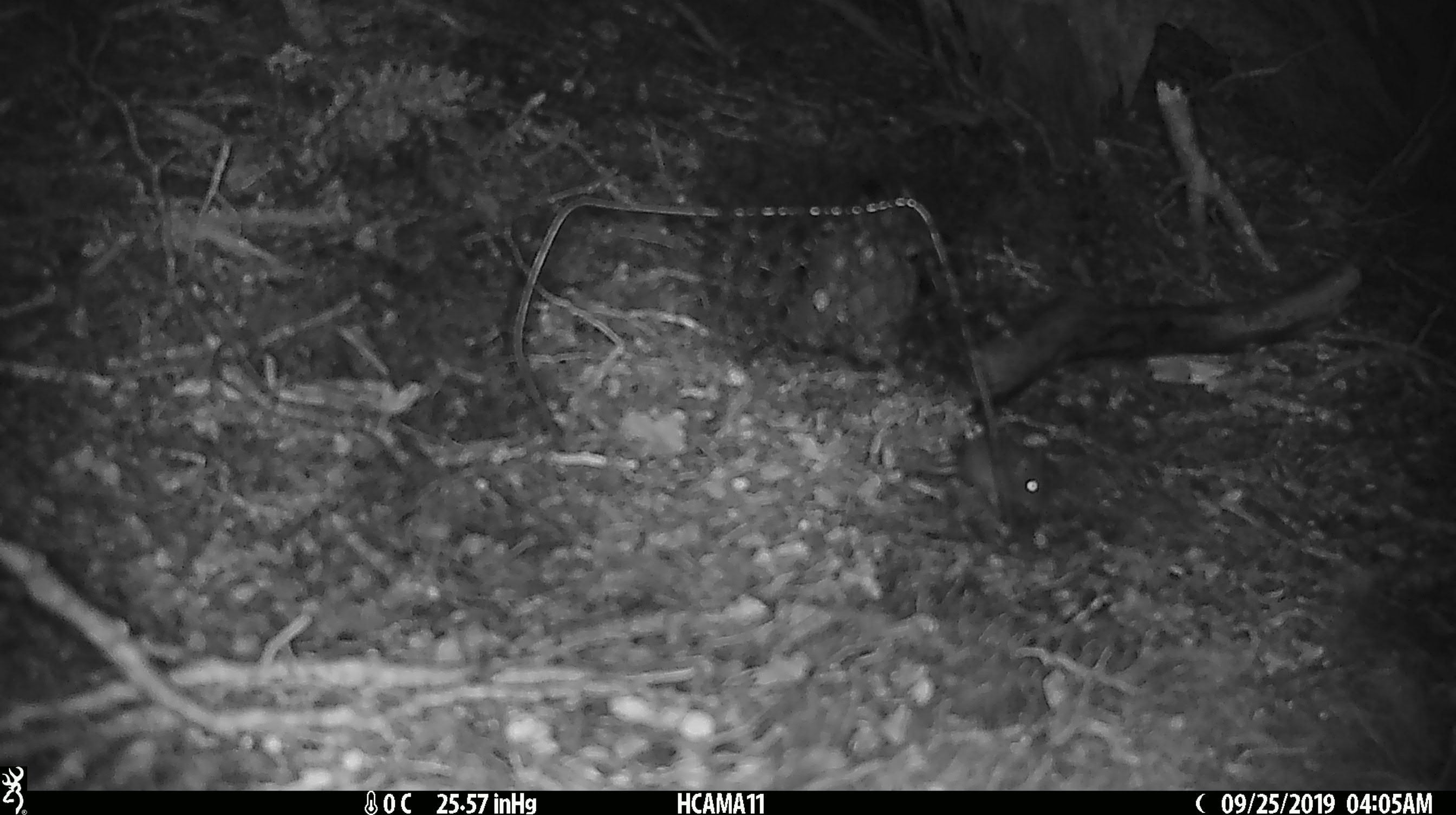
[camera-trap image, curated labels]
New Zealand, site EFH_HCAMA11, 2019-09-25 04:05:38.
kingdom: Animalia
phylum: Chordata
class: Mammalia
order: Rodentia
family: Muridae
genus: Mus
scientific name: Mus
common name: mouse